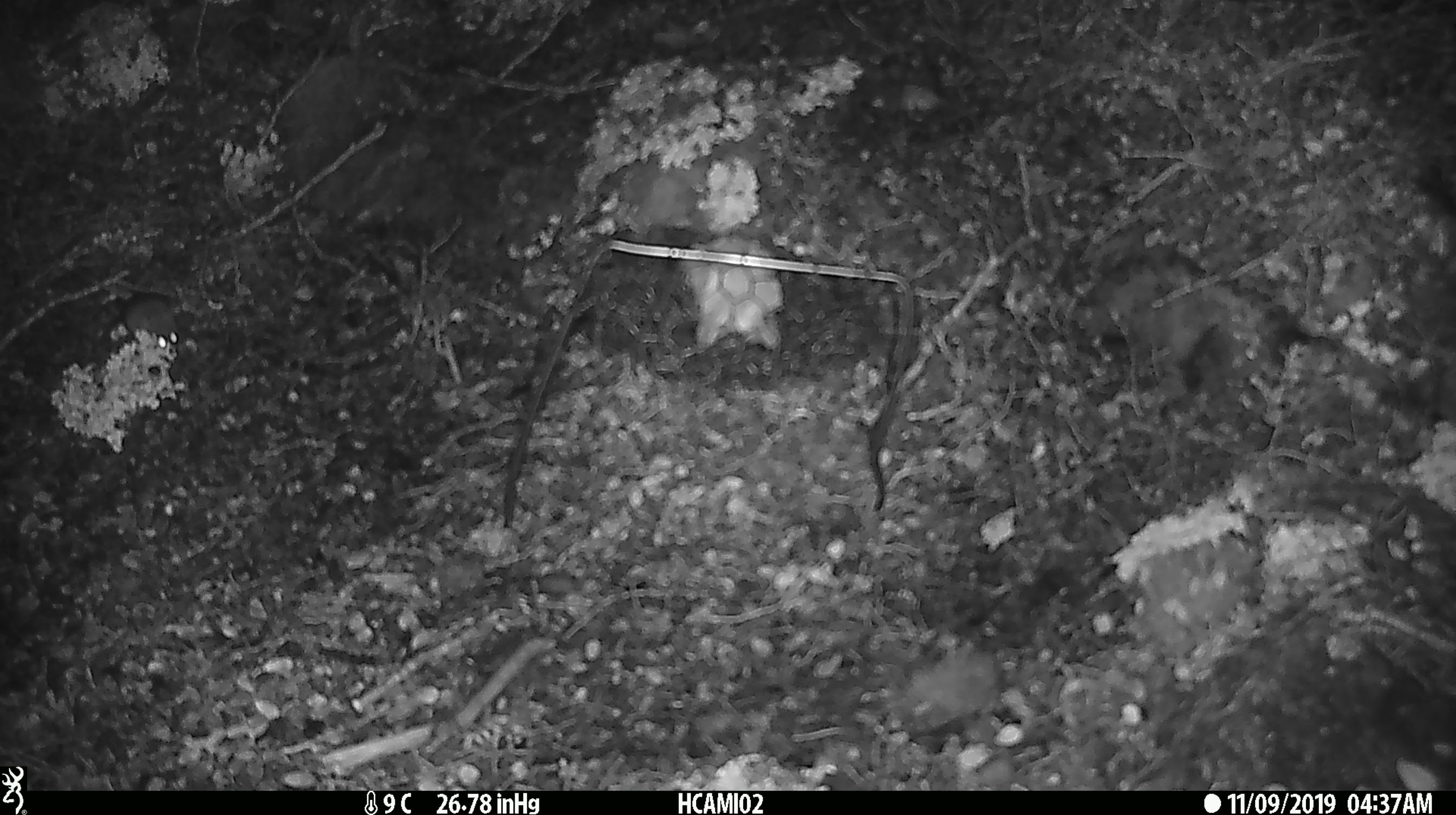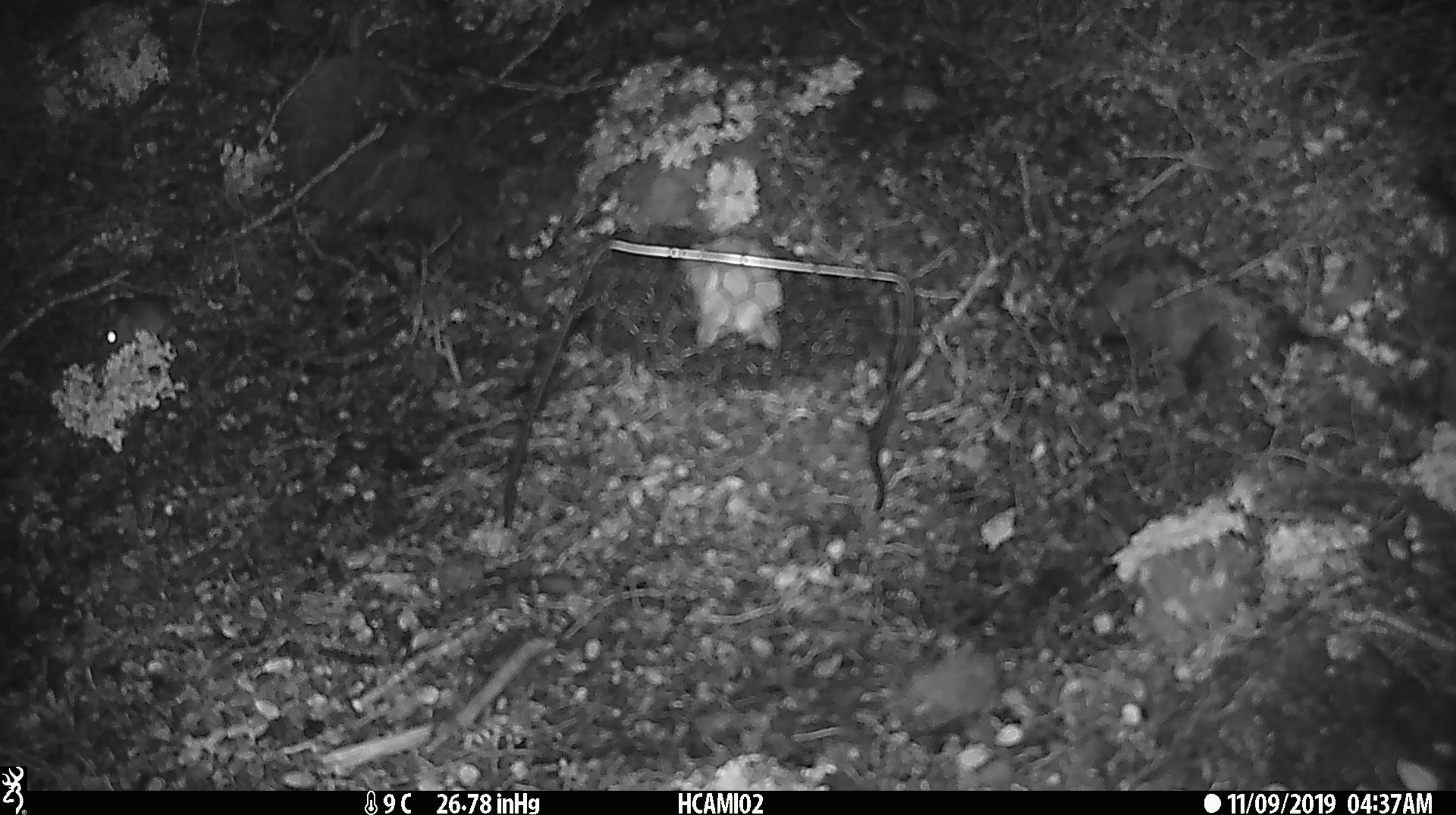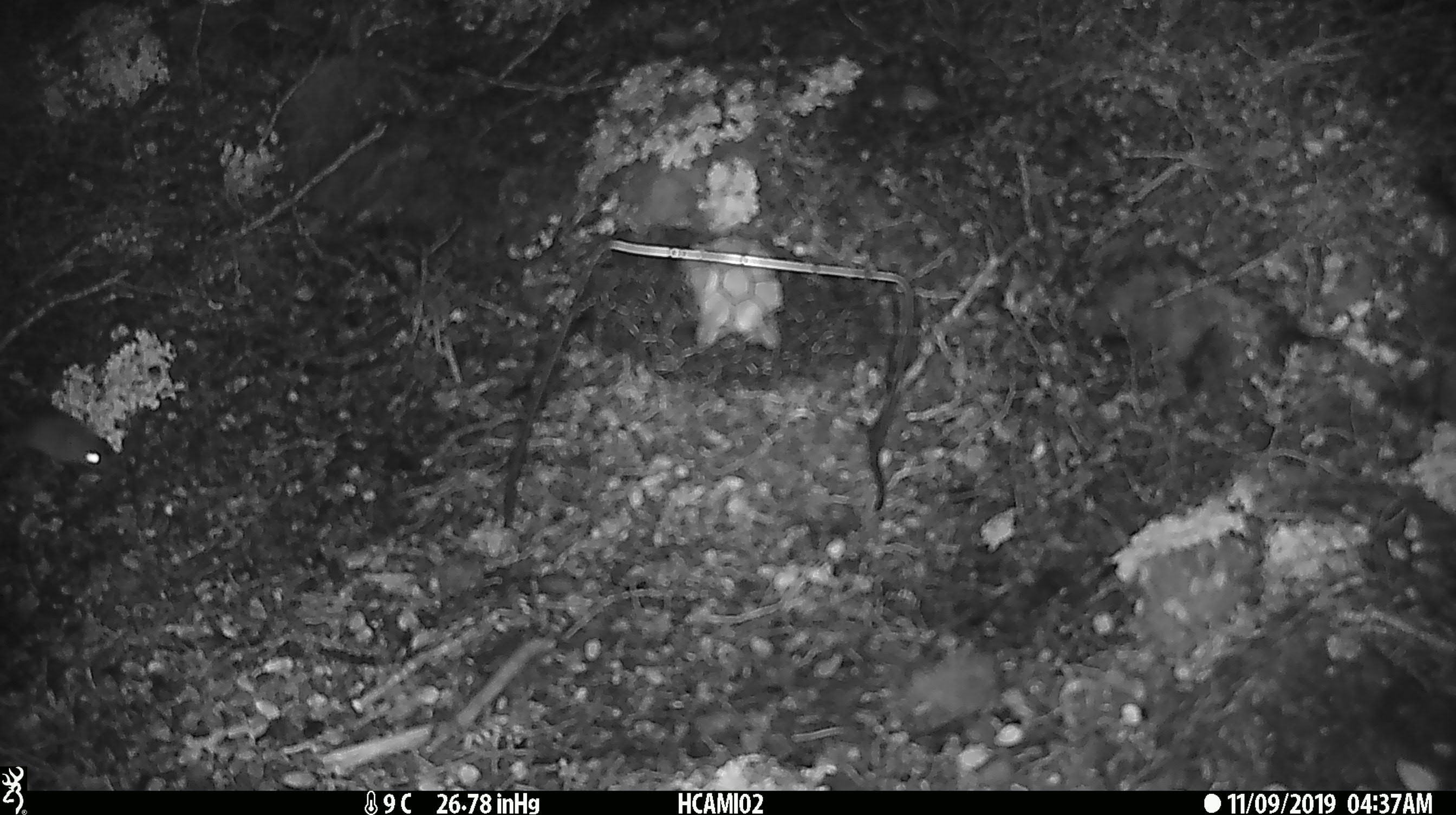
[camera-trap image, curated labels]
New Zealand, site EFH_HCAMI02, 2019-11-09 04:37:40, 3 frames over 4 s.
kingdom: Animalia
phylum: Chordata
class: Mammalia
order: Rodentia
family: Muridae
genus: Mus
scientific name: Mus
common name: mouse